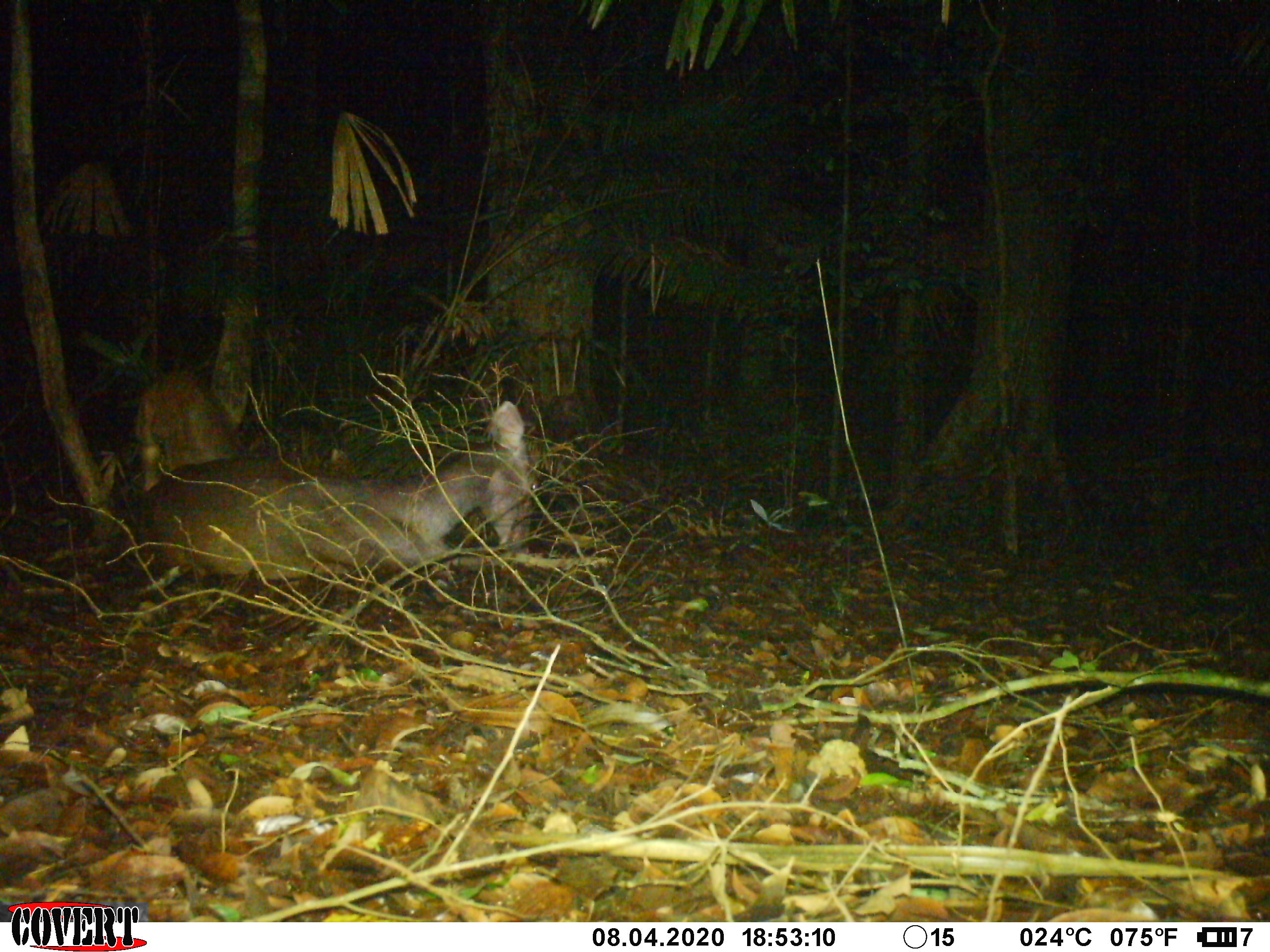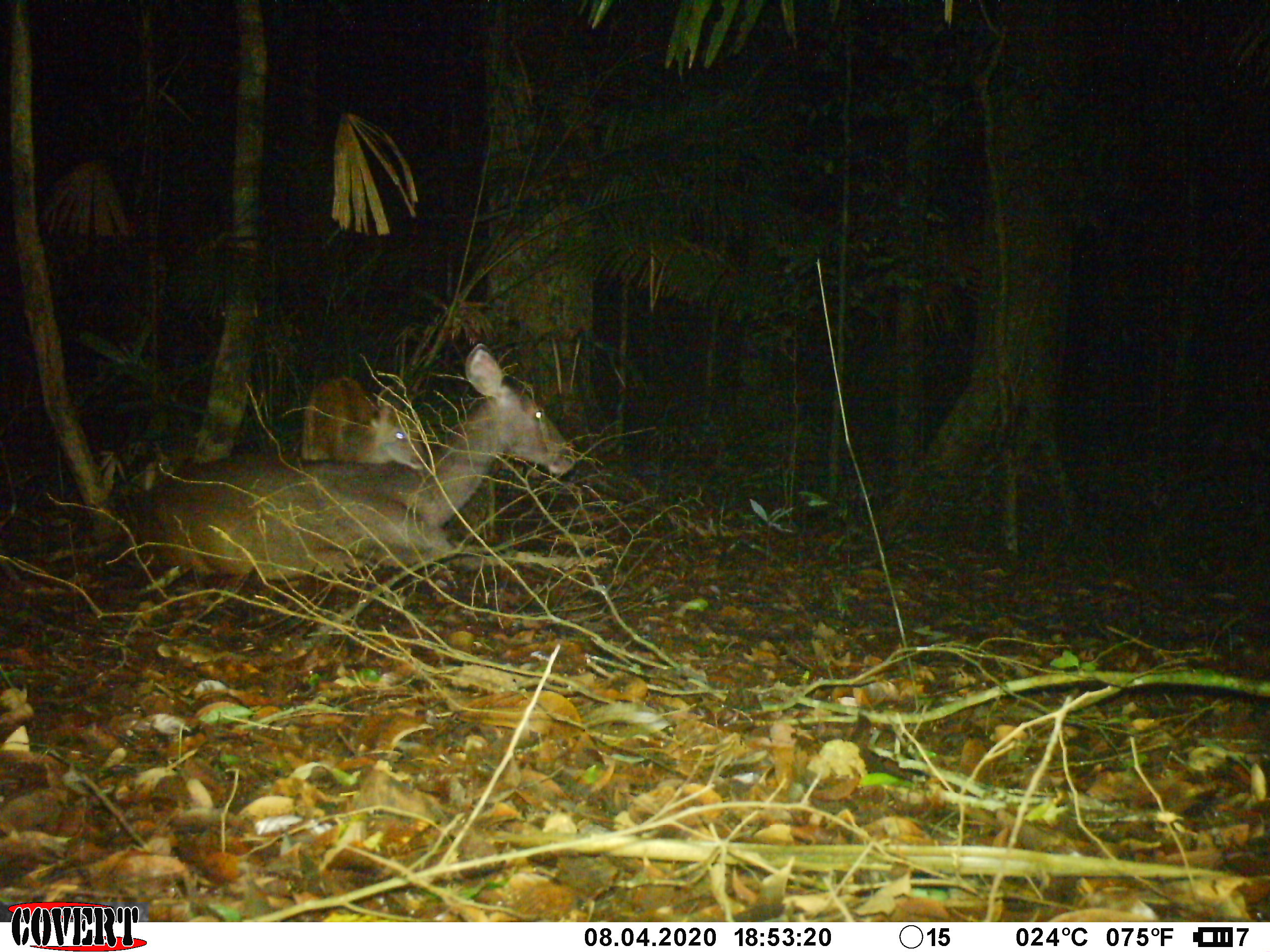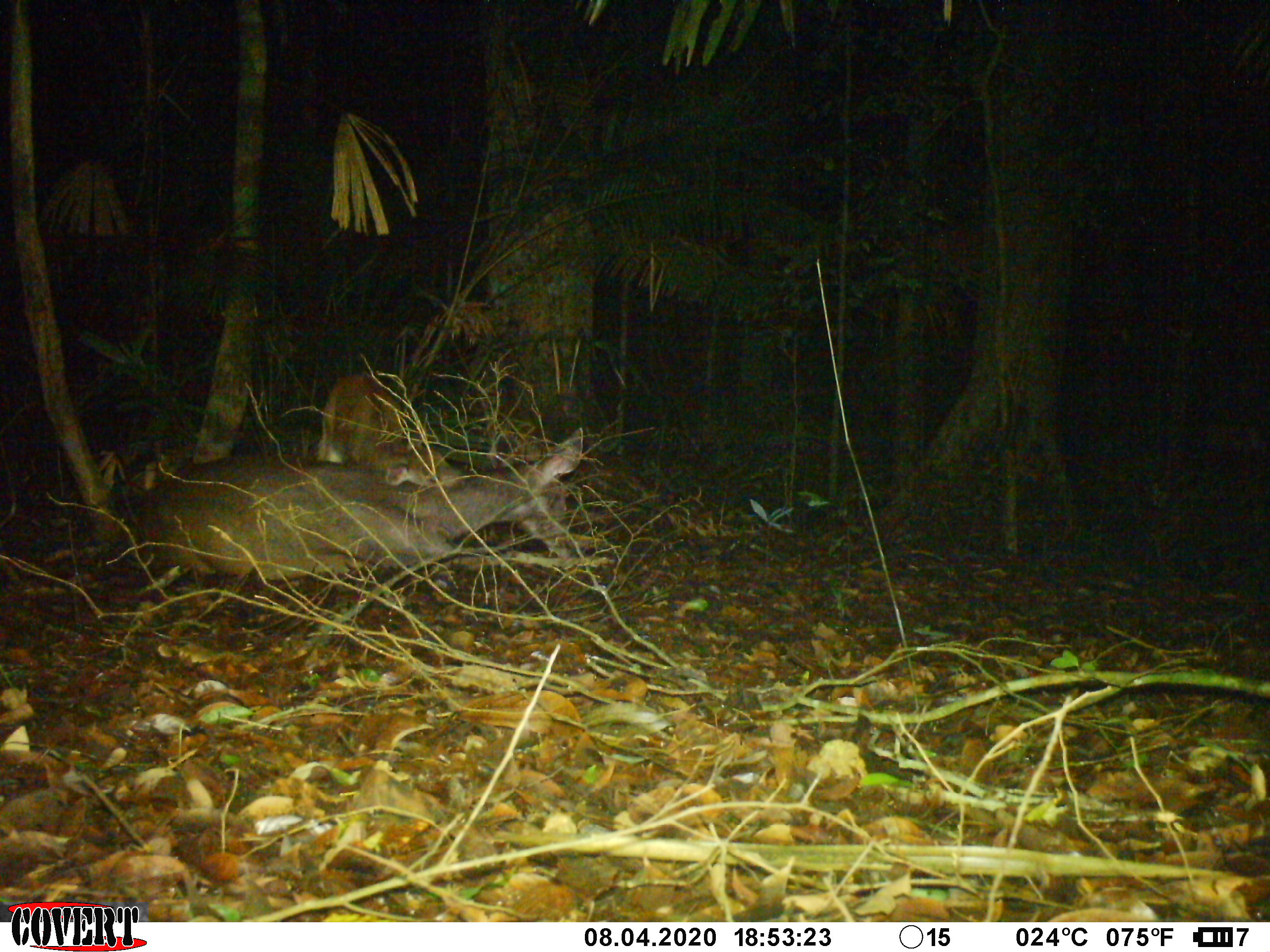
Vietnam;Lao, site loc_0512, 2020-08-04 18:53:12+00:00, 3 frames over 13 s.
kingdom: Animalia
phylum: Chordata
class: Mammalia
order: Artiodactyla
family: Cervidae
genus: Rusa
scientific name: Rusa unicolor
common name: sambar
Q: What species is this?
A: Sambar (Rusa unicolor).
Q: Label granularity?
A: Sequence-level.